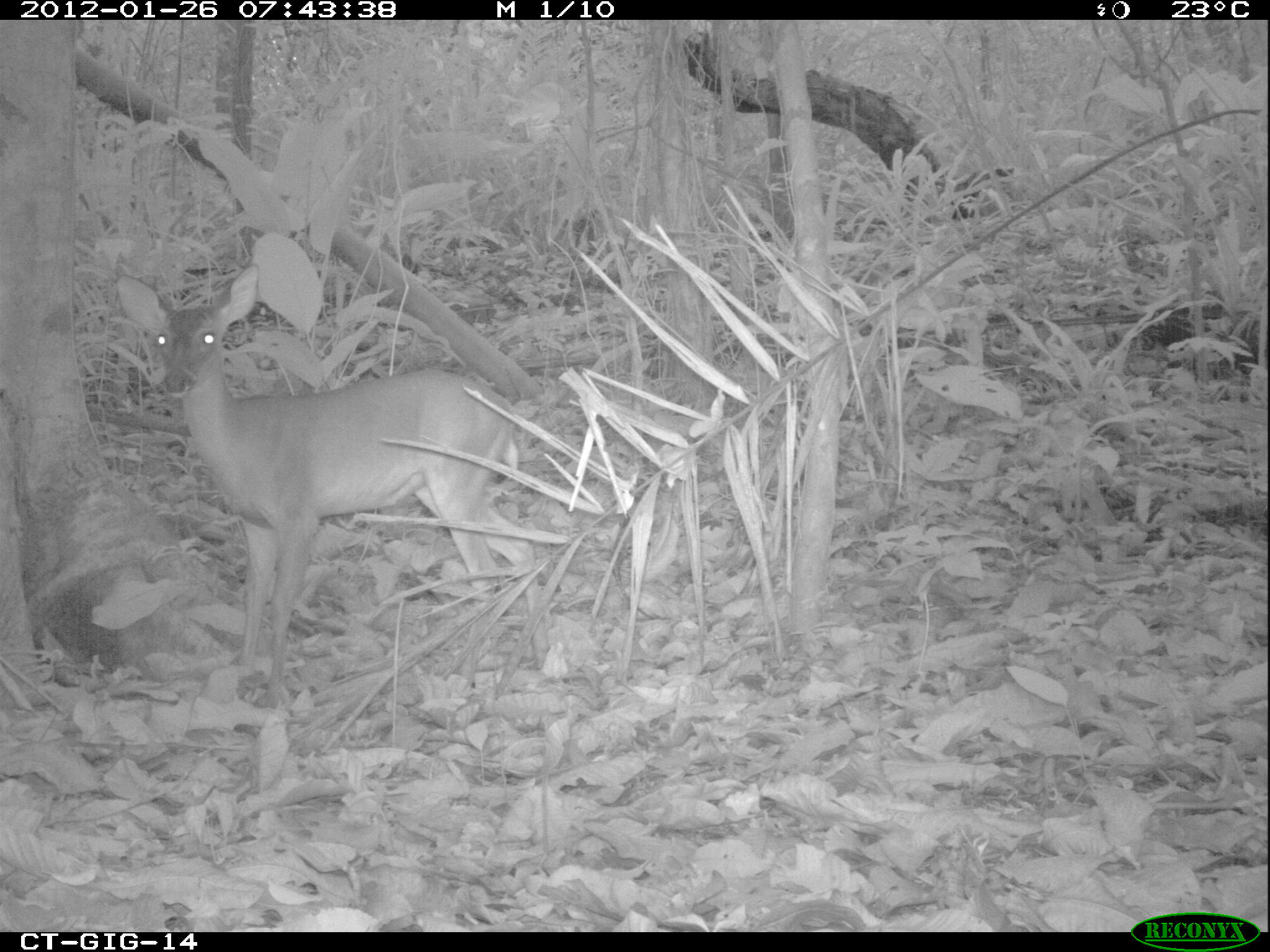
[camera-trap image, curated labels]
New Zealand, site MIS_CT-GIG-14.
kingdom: Animalia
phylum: Chordata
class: Mammalia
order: Artiodactyla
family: Cervidae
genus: Odocoileus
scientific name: Odocoileus virginianus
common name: white-tailed deer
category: white tailed deer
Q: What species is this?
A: White tailed deer (white-tailed deer) (Odocoileus virginianus).